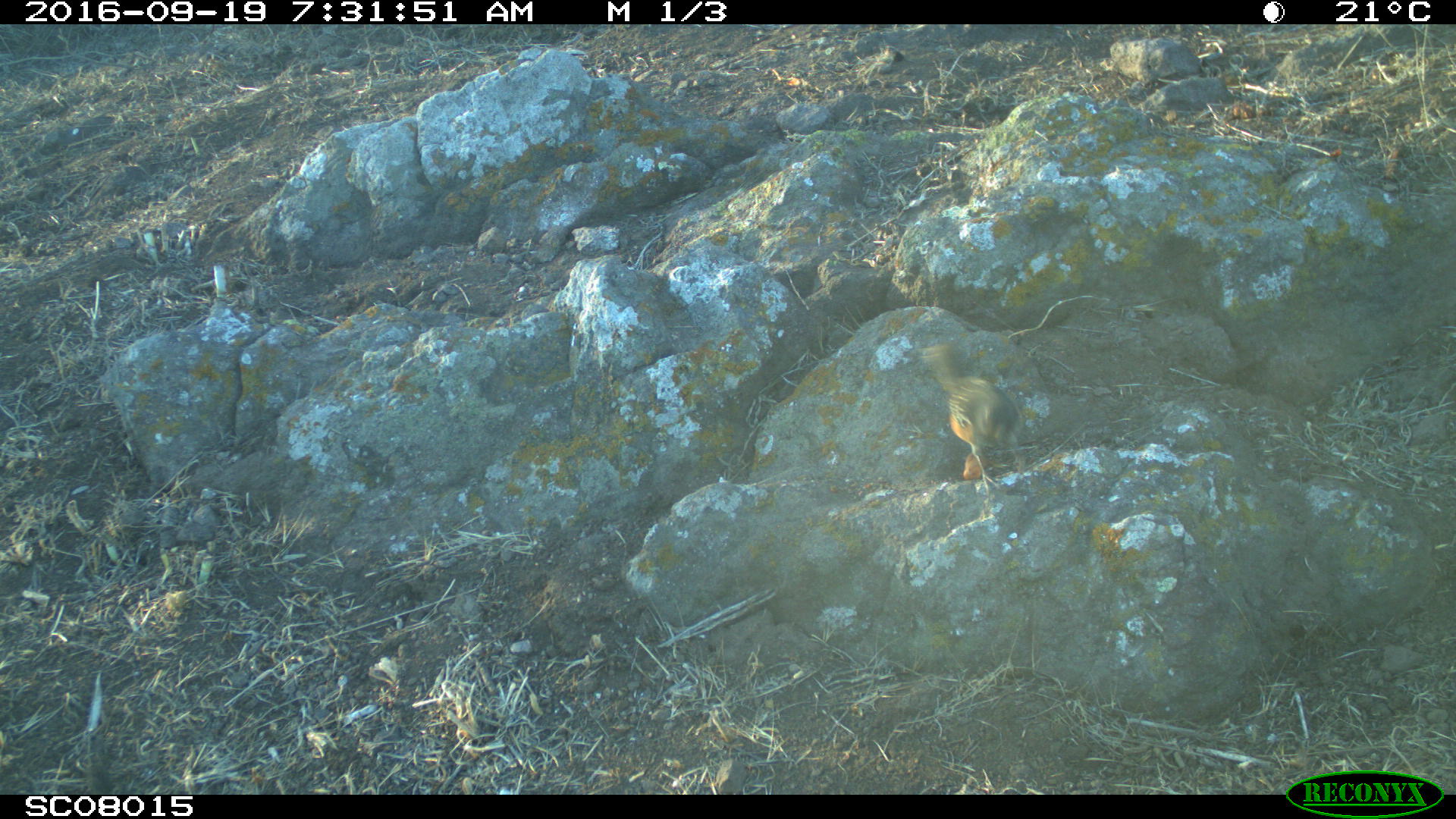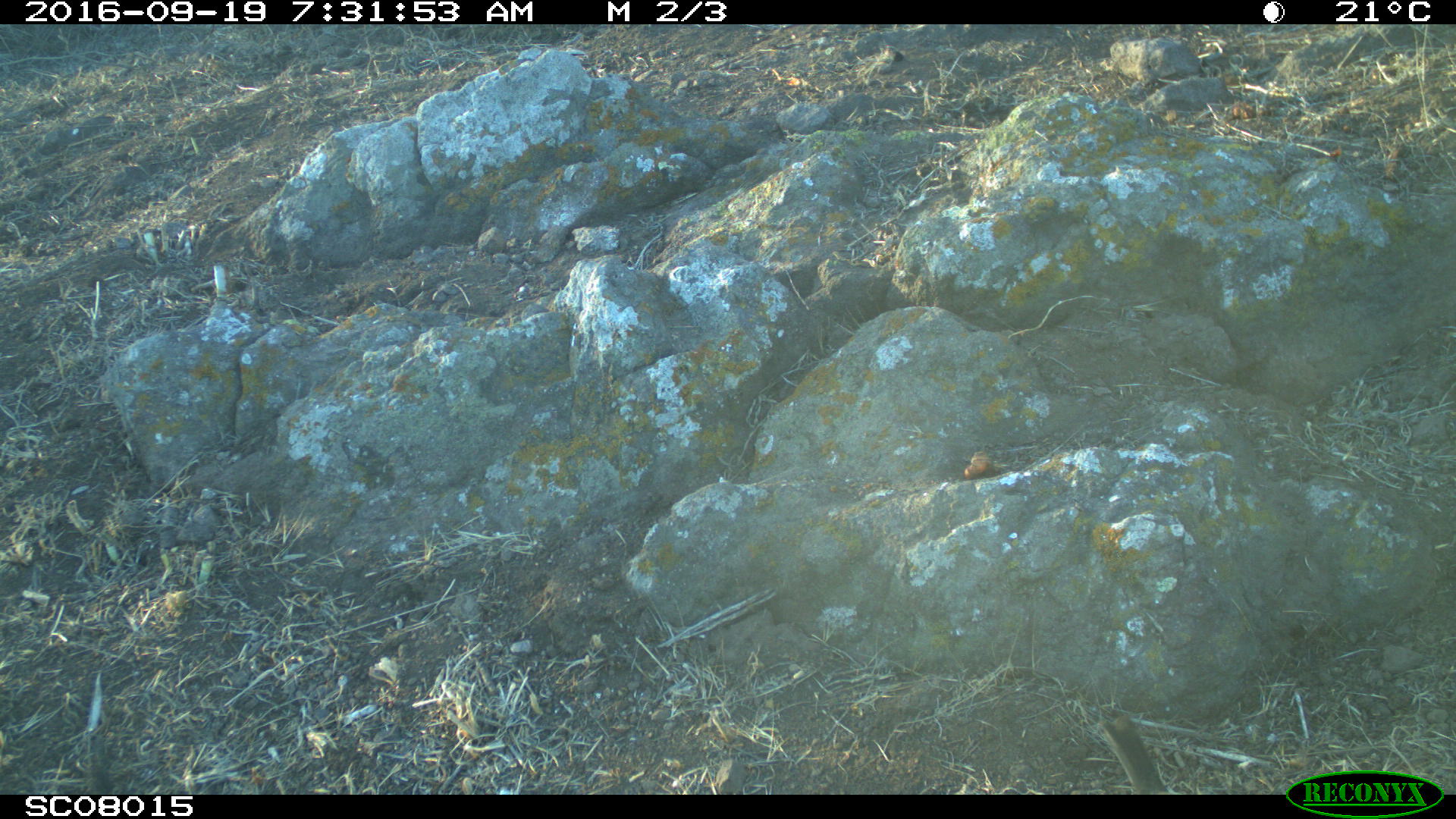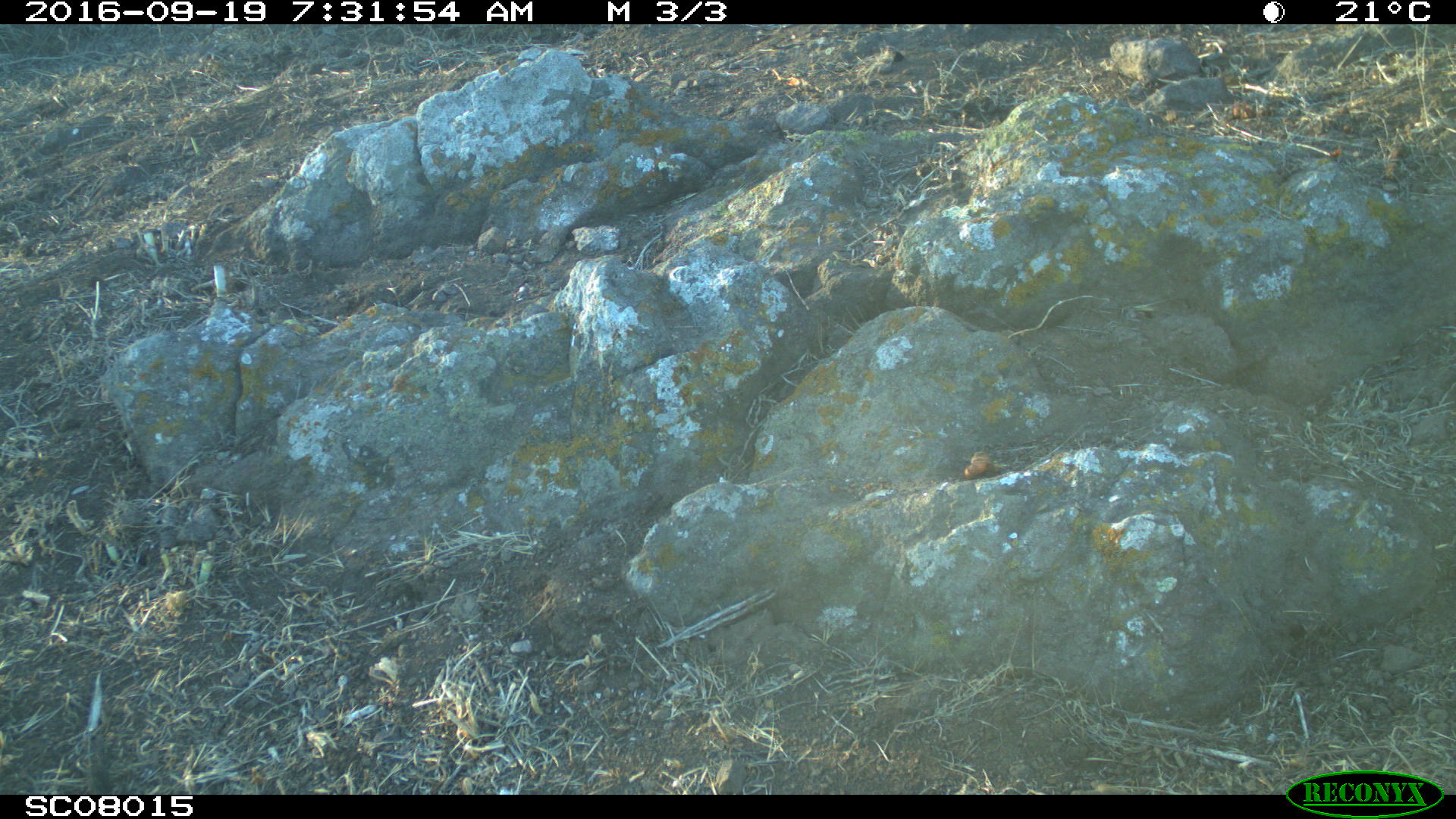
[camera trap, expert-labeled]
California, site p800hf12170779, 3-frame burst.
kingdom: Animalia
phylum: Chordata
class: Aves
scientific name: Aves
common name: bird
Bird (Aves).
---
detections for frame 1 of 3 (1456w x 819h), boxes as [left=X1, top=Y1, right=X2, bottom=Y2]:
bird: [left=919, top=340, right=1026, bottom=497]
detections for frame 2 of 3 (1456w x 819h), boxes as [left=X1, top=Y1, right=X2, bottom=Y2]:
bird: [left=1097, top=706, right=1182, bottom=792]